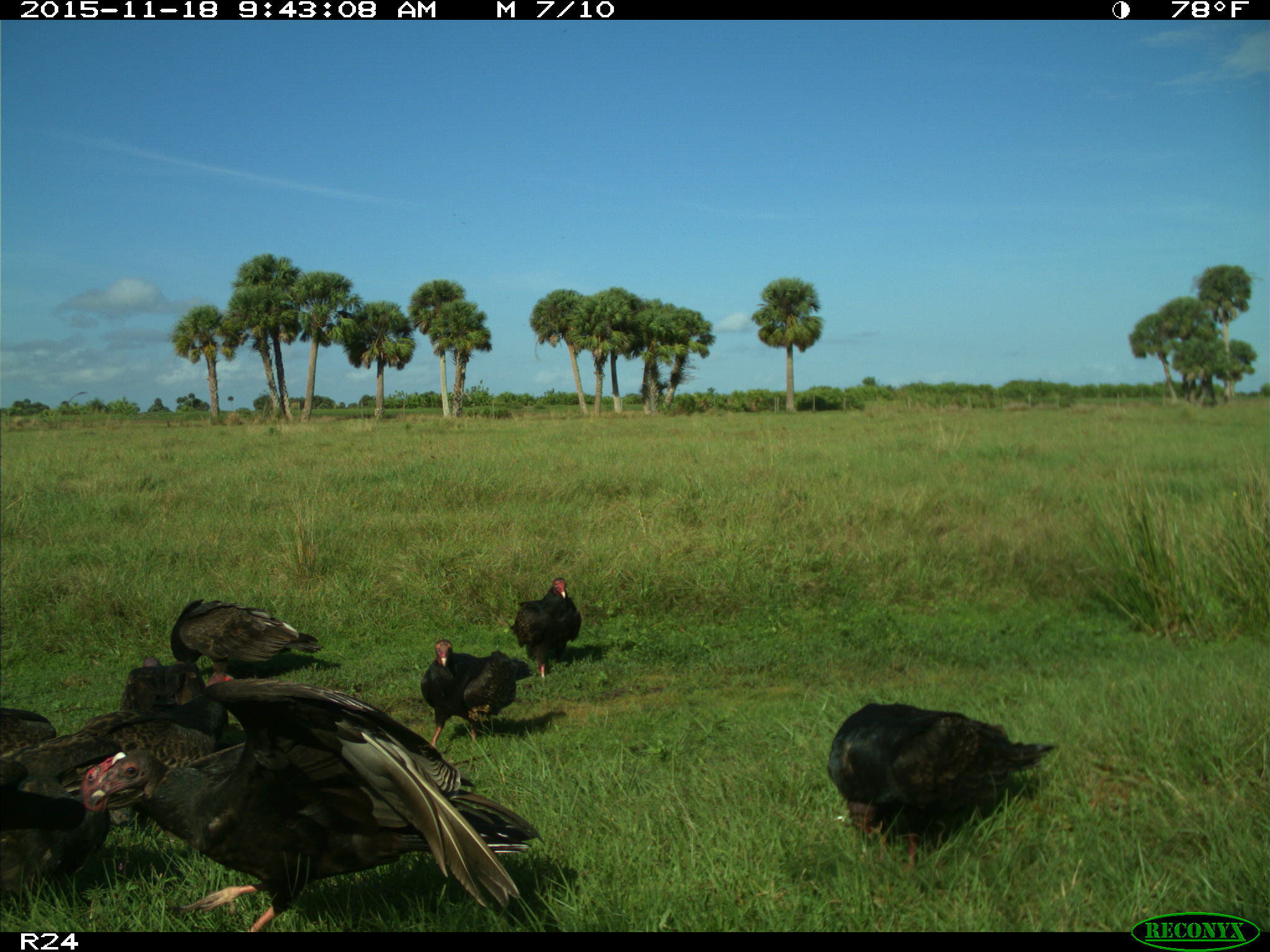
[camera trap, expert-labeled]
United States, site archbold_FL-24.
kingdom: Animalia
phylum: Chordata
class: Aves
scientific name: Aves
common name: birds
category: unidentified bird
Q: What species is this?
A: Unidentified bird (birds) (Aves).